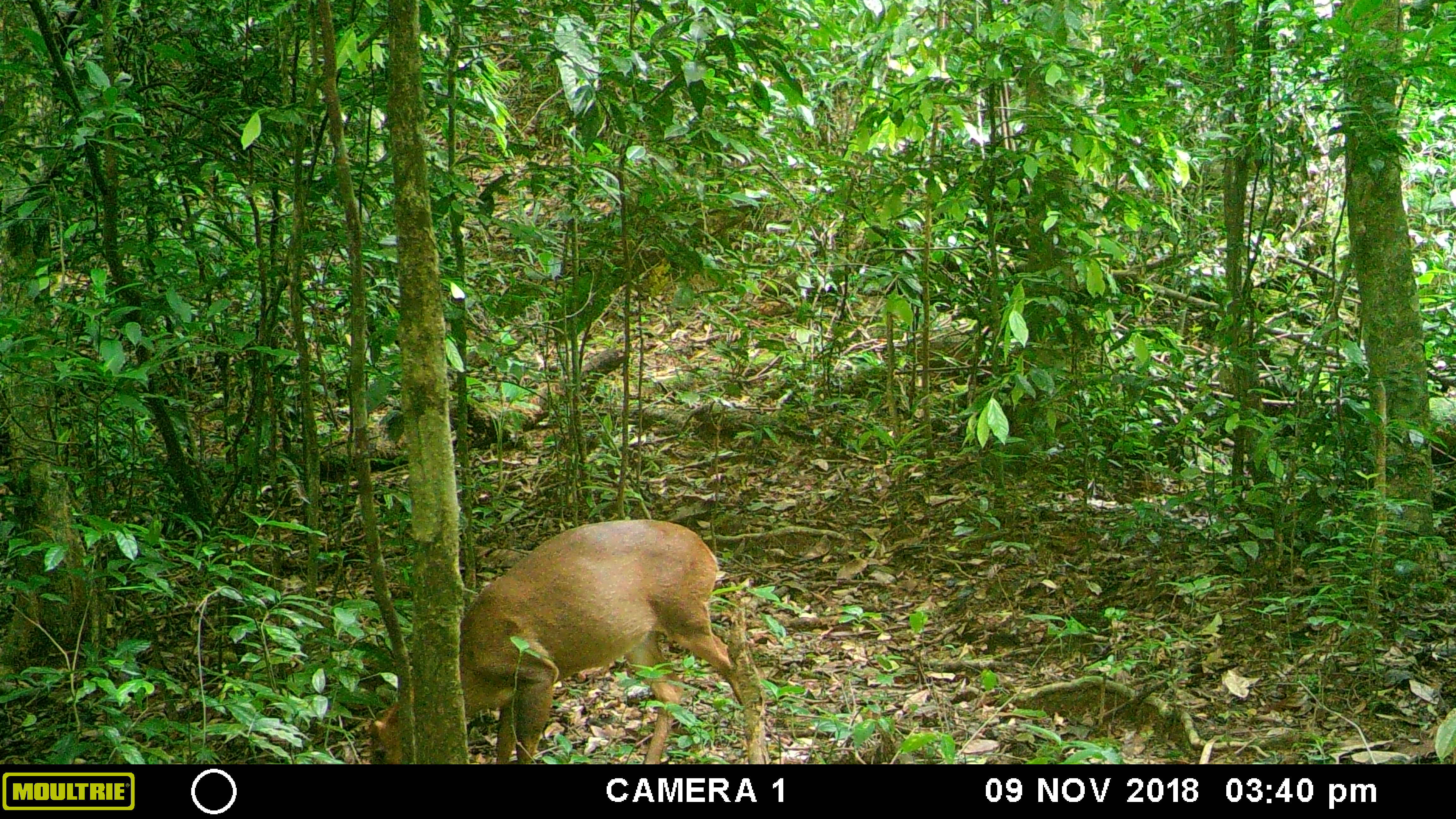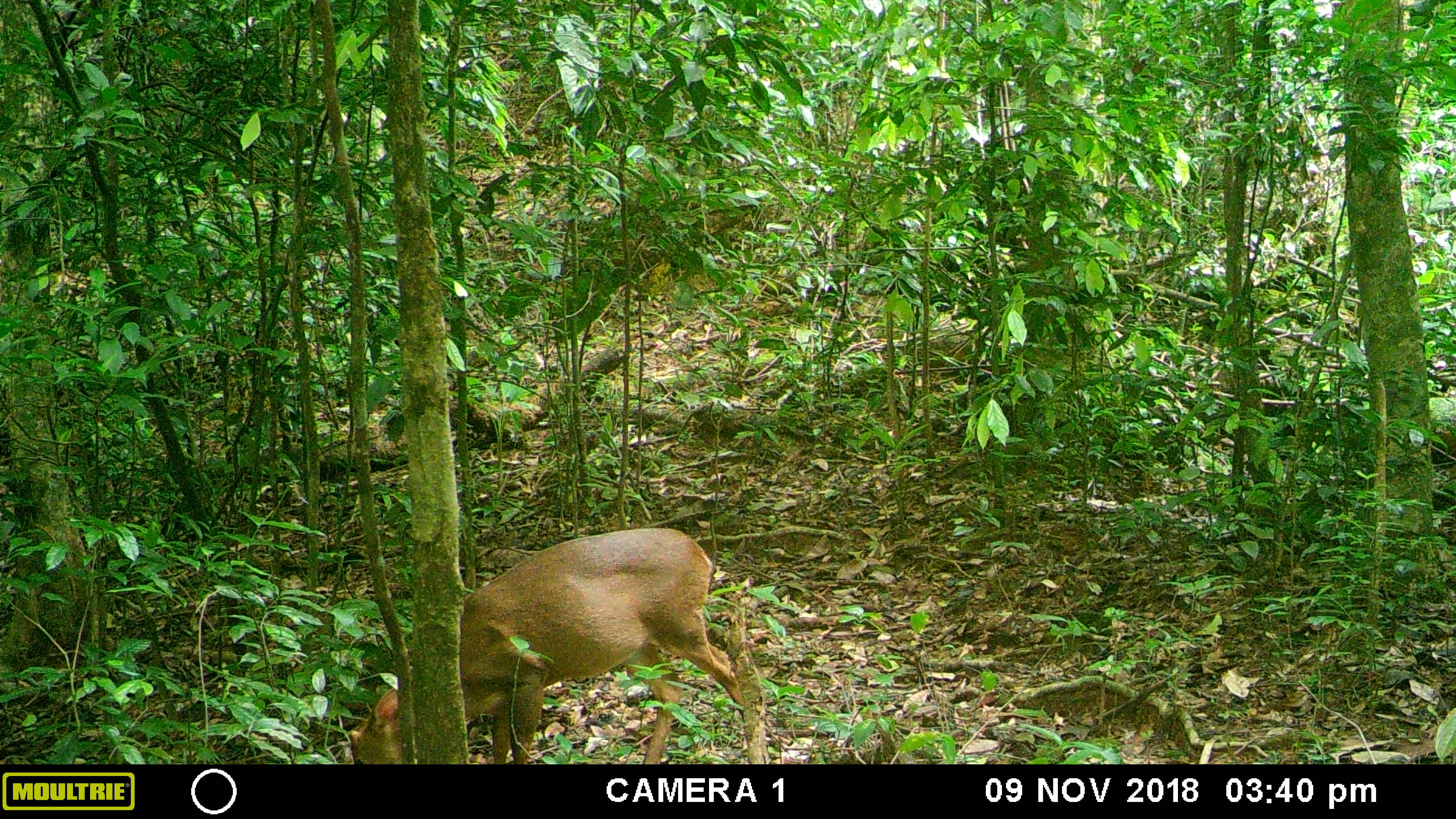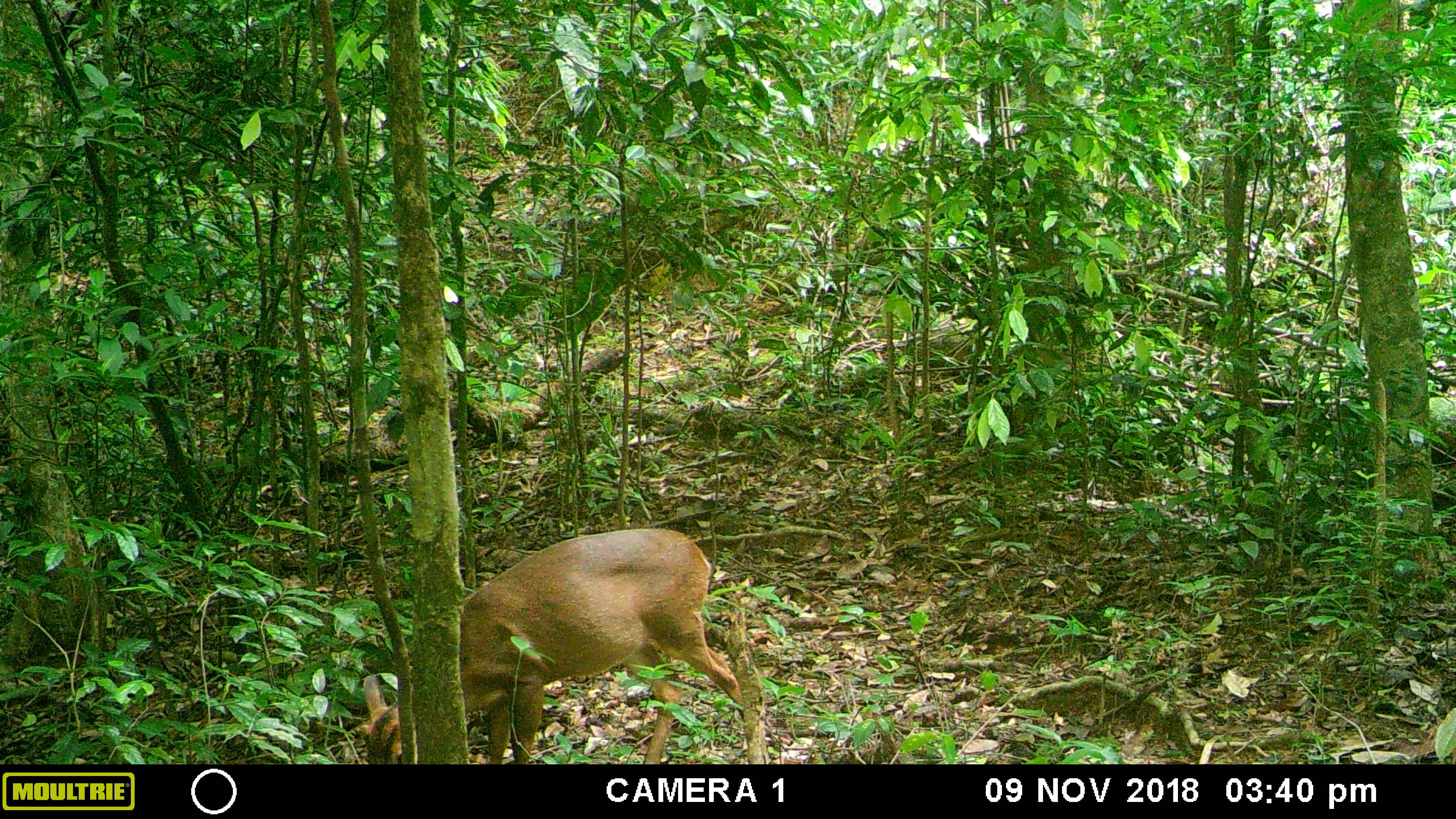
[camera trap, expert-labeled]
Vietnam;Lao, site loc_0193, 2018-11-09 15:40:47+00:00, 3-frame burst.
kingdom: Animalia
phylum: Chordata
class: Mammalia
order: Artiodactyla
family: Cervidae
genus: Muntiacus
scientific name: Muntiacus vuquangensis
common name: large-antlered muntjac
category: large antlered muntjac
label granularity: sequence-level